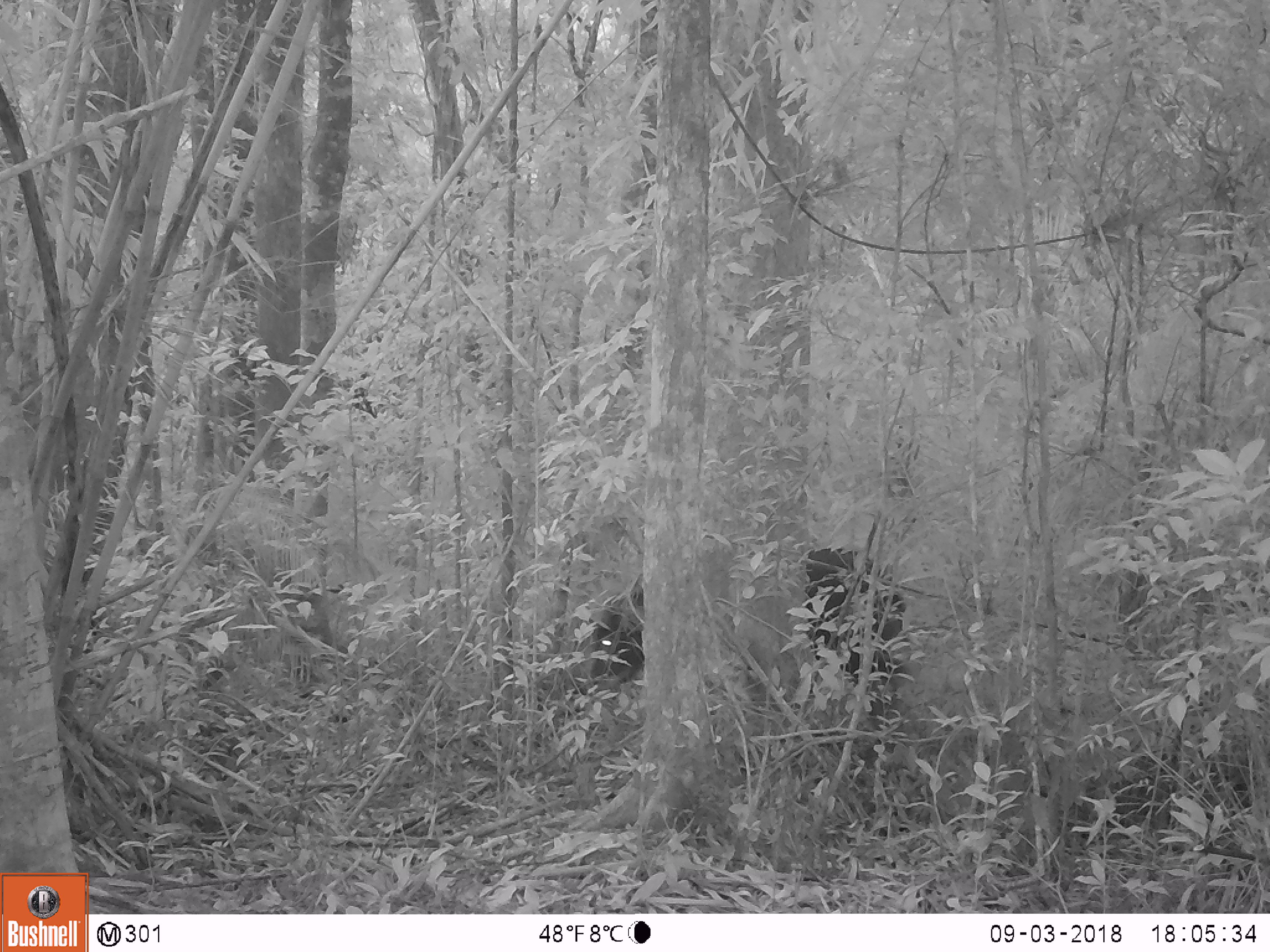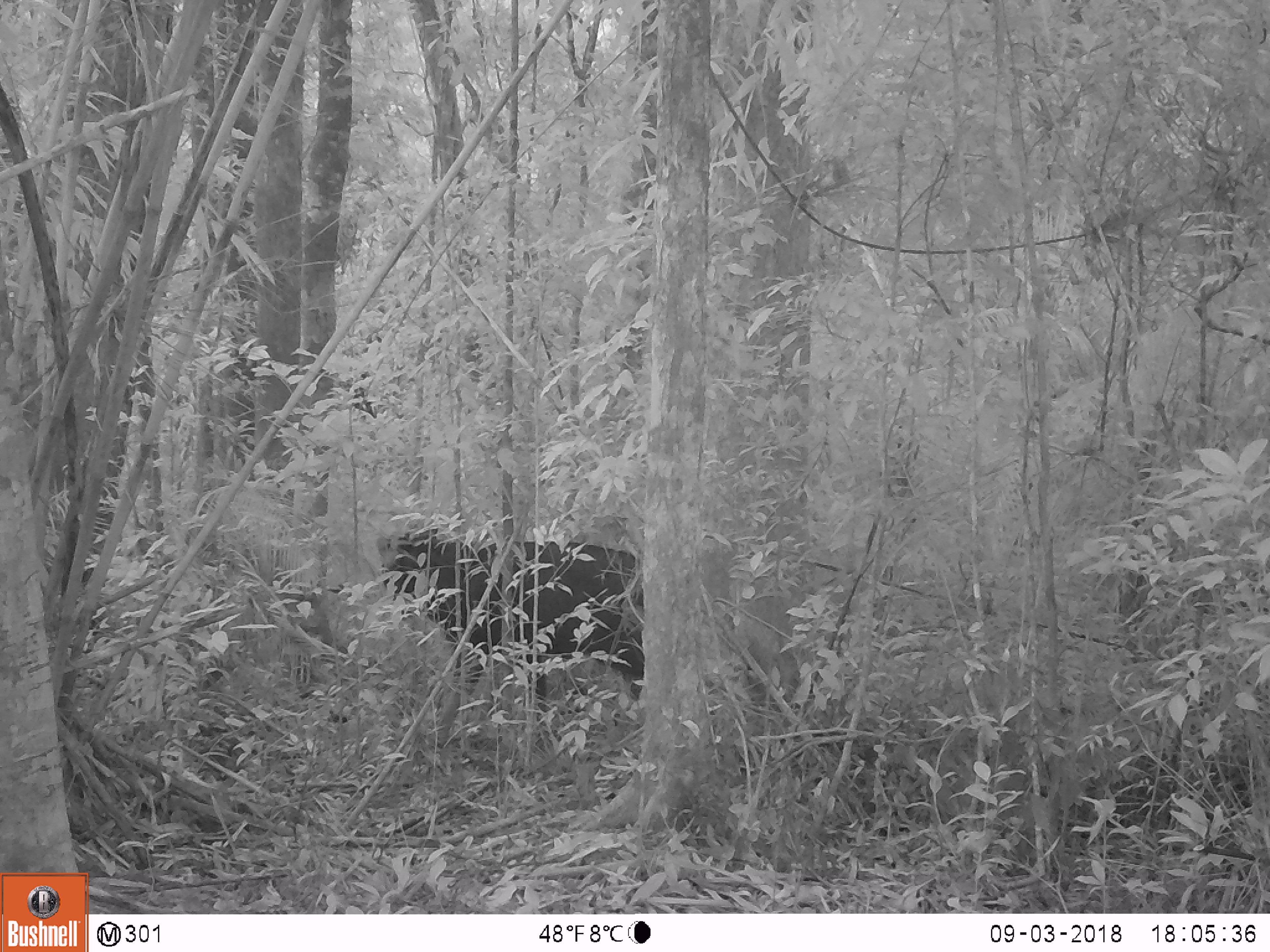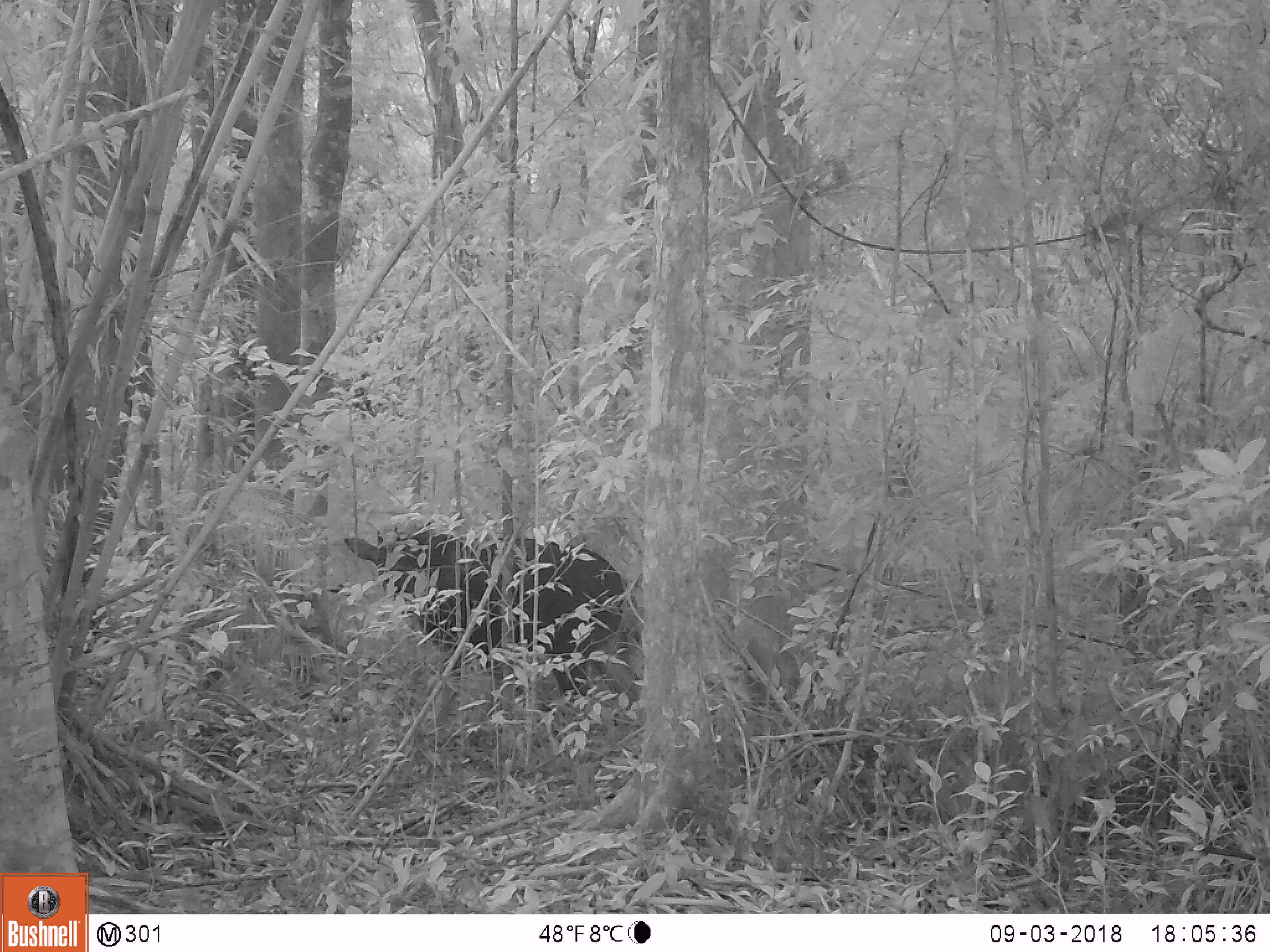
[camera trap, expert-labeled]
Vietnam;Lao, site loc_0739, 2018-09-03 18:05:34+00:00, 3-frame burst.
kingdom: Animalia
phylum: Chordata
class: Mammalia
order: Artiodactyla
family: Bovidae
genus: Capricornis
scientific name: Capricornis sumatraensis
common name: chinese serow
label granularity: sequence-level